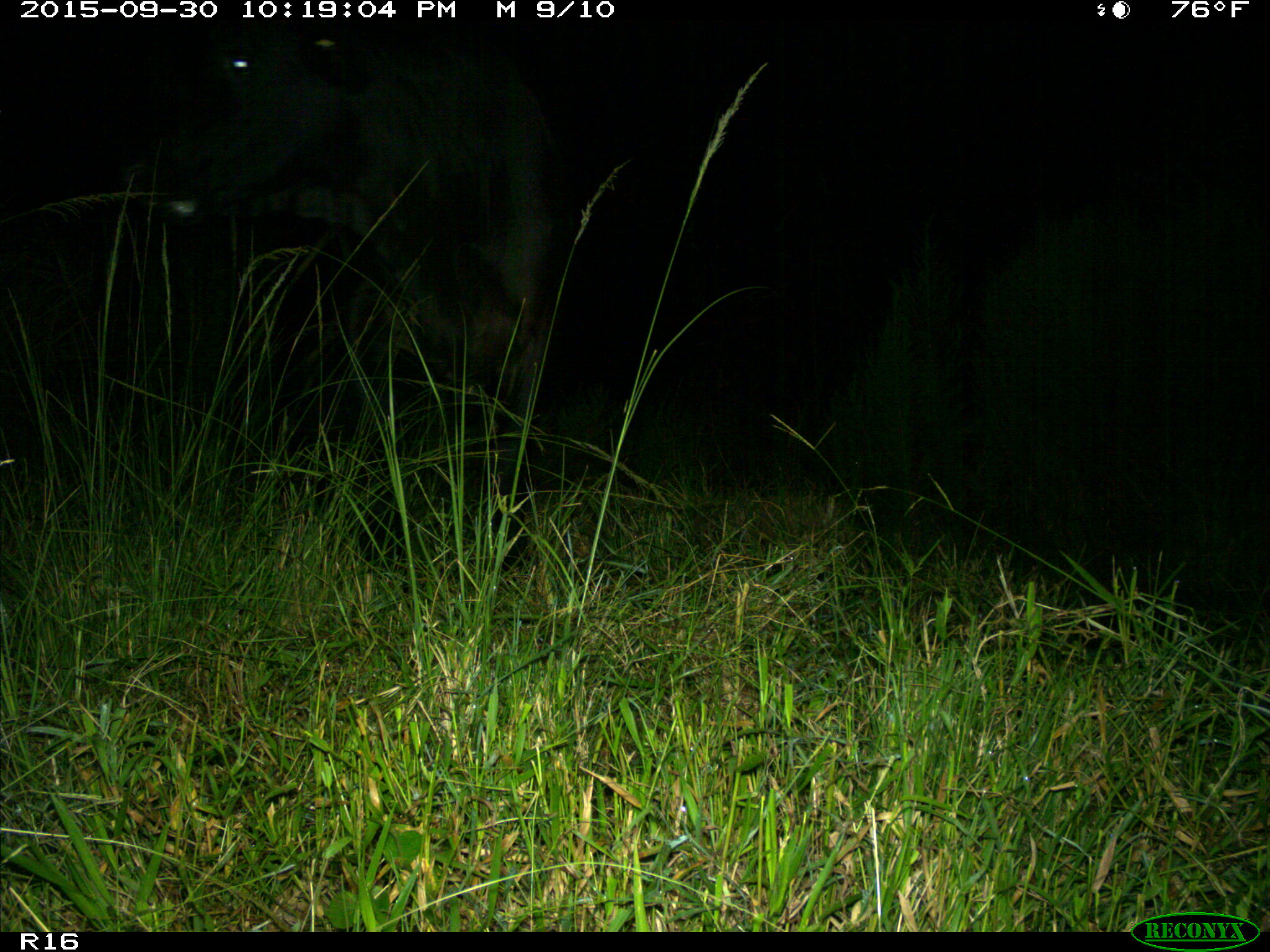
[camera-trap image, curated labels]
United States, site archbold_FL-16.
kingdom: Animalia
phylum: Chordata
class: Mammalia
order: Artiodactyla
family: Bovidae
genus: Bos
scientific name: Bos taurus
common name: domestic cow